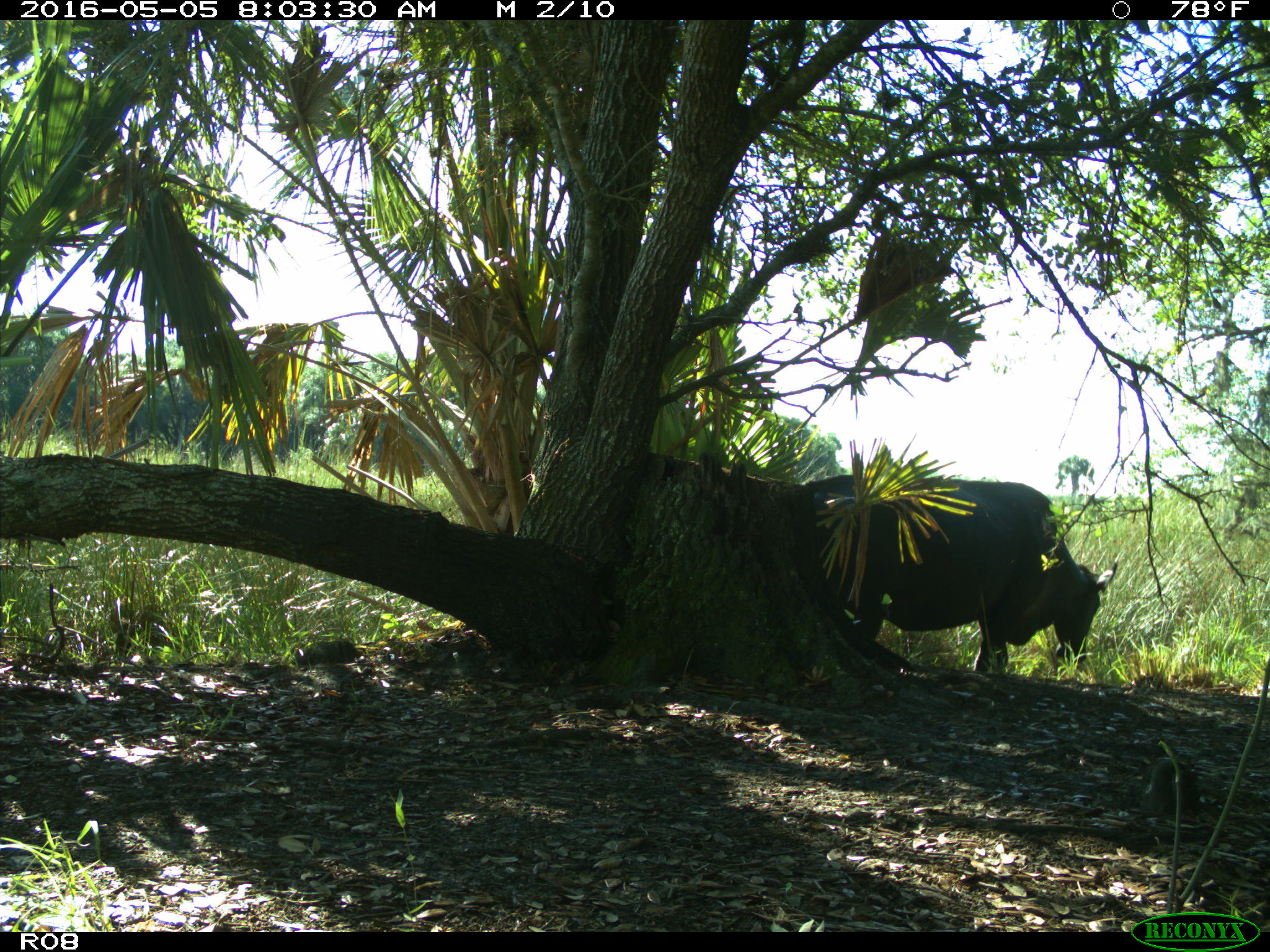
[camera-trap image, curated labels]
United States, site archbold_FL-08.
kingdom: Animalia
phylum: Chordata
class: Mammalia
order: Artiodactyla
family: Bovidae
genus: Bos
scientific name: Bos taurus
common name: domestic cow